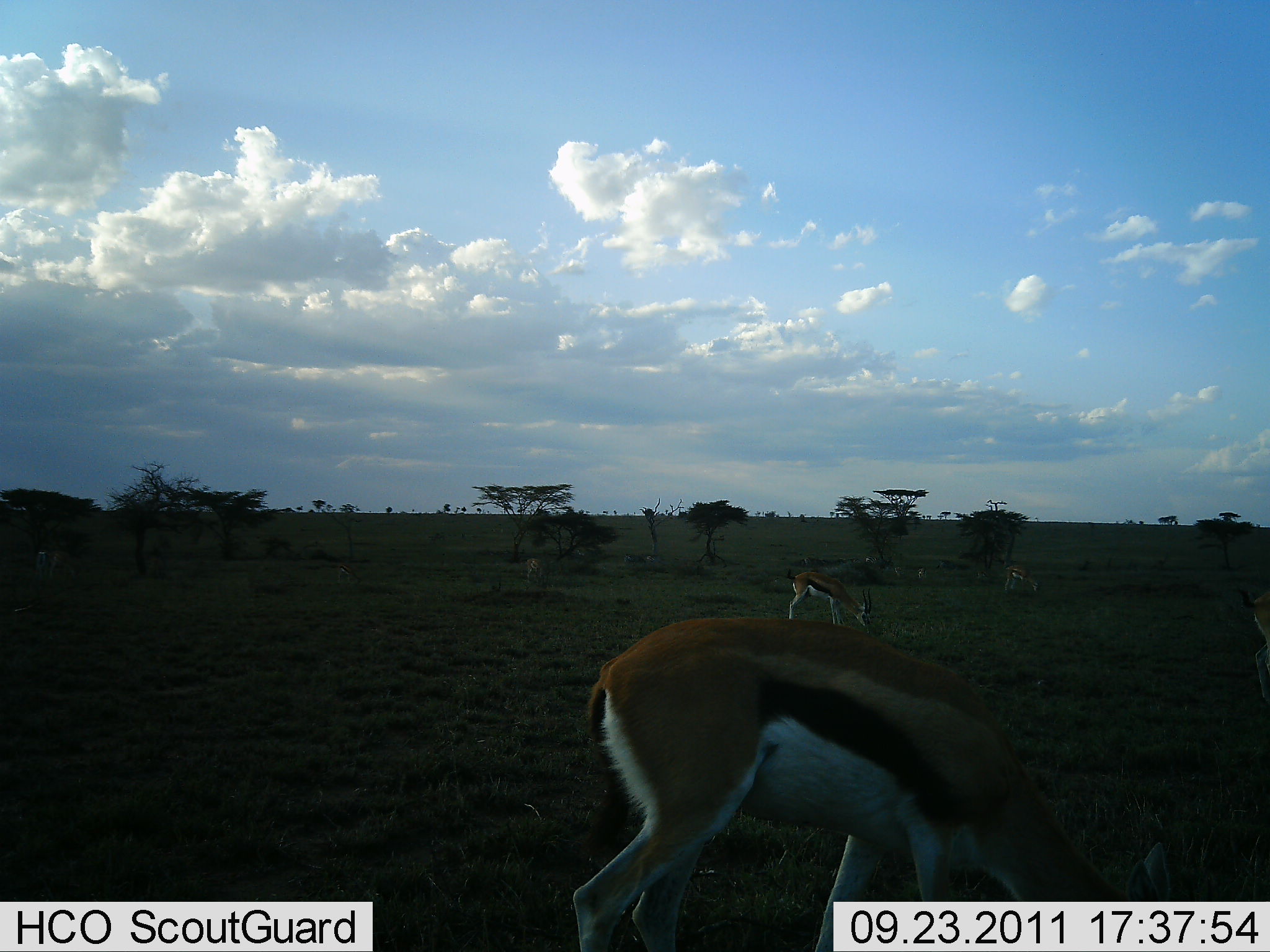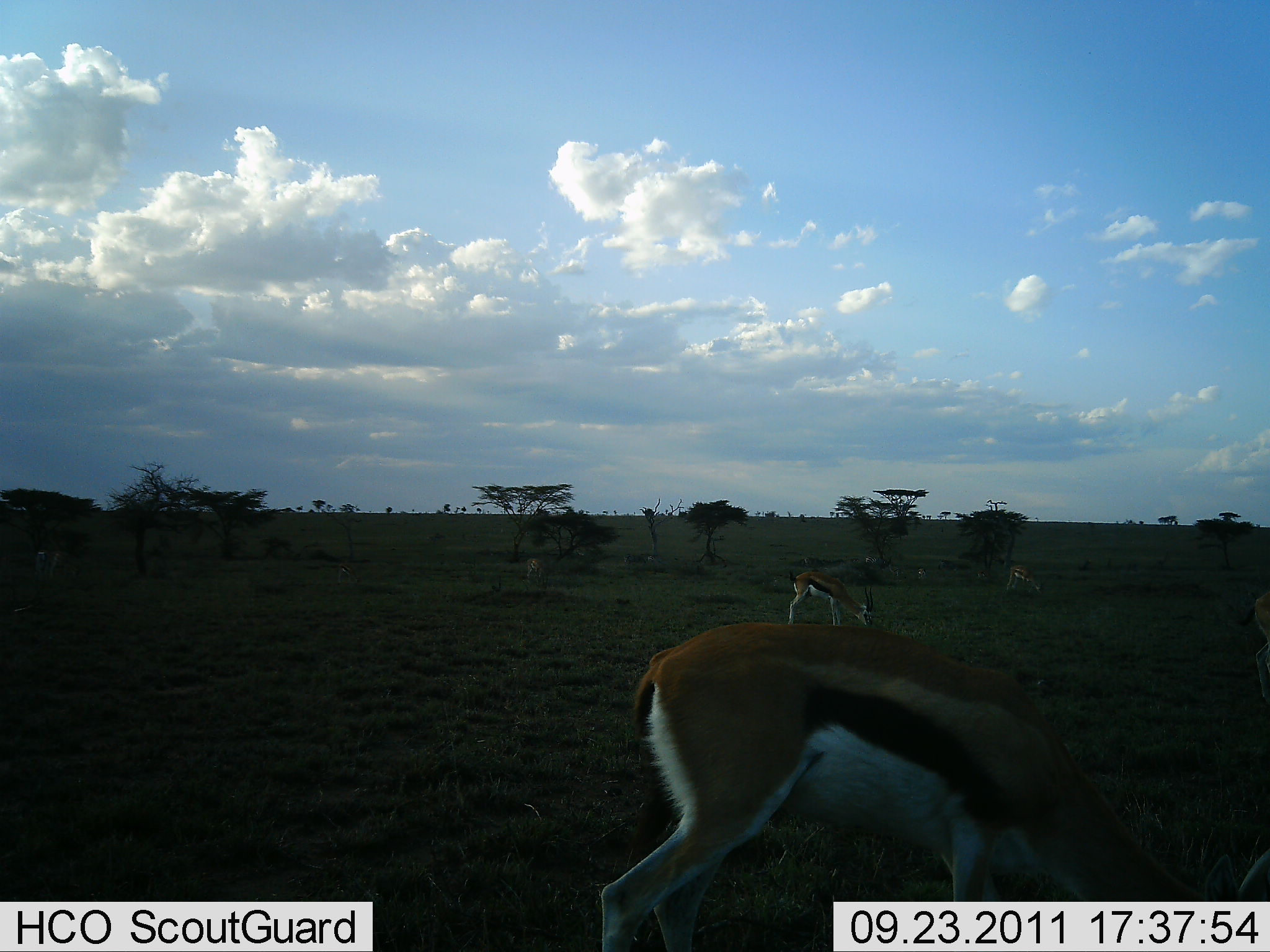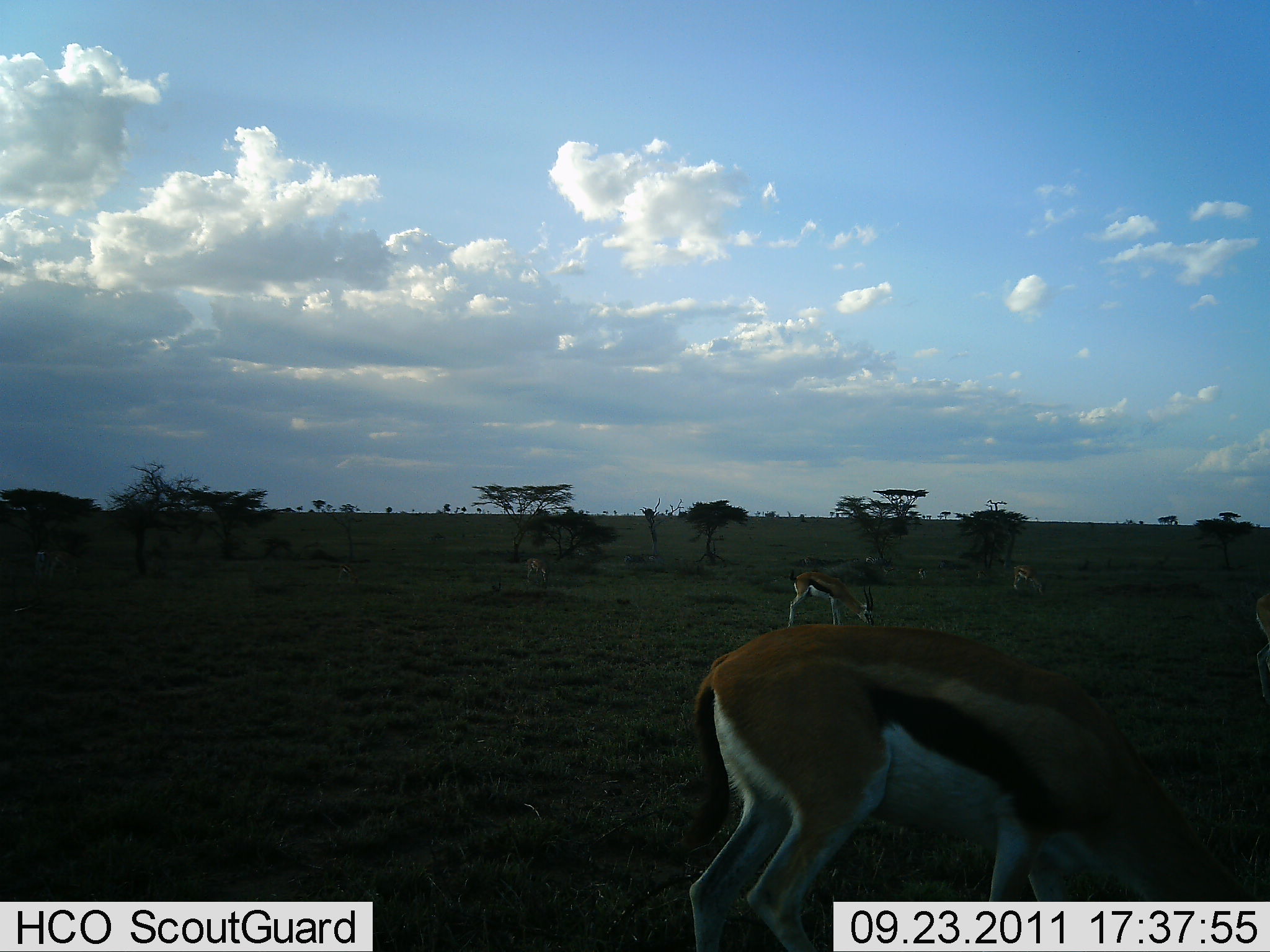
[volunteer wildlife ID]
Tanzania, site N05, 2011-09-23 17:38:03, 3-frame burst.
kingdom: Animalia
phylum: Chordata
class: Mammalia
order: Artiodactyla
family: Bovidae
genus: Eudorcas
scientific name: Eudorcas thomsonii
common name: thomson's gazelle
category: gazellethomsons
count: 5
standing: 25%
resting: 0%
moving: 0%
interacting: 0%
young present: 8%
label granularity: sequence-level